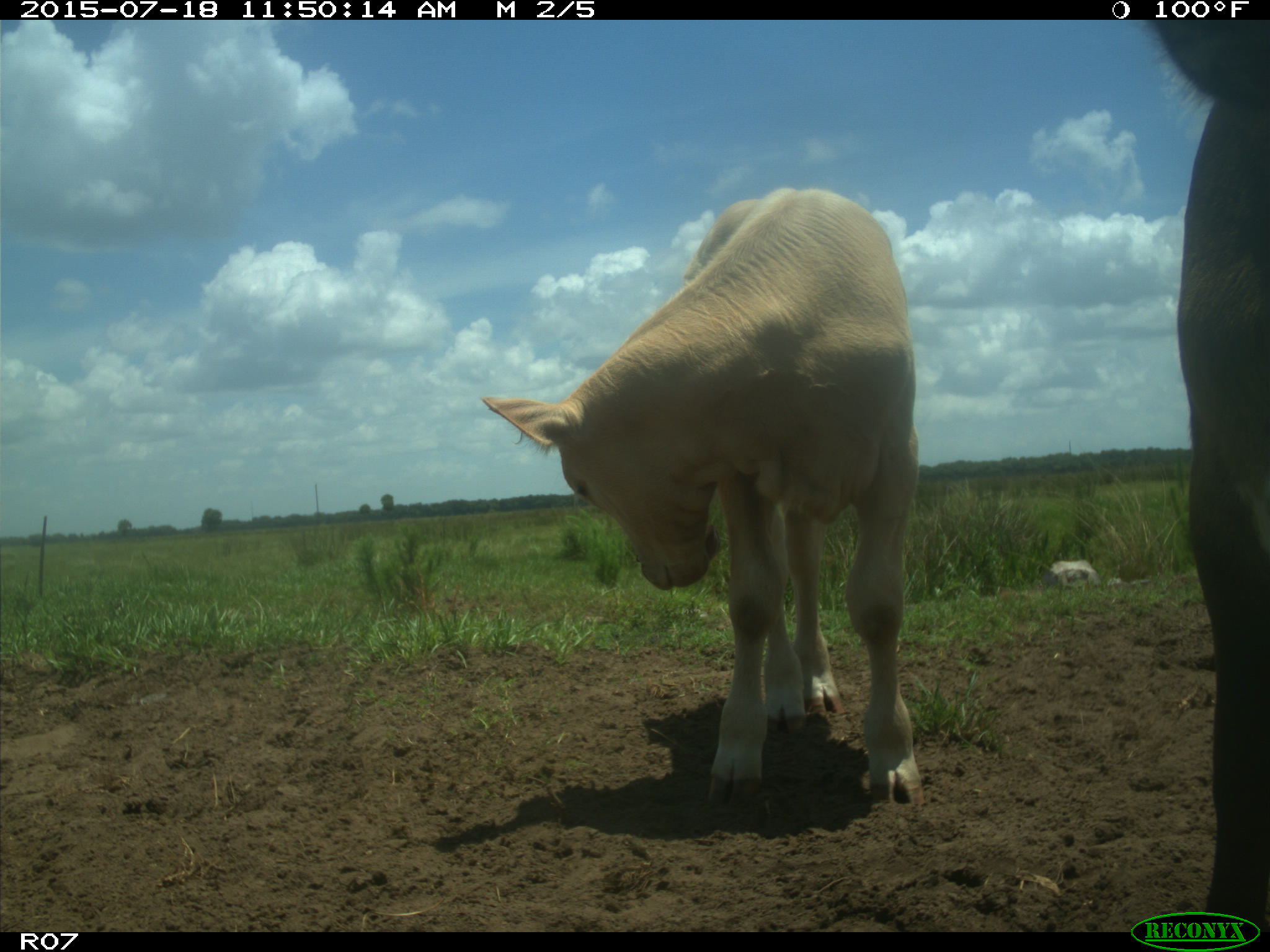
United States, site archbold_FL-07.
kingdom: Animalia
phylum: Chordata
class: Mammalia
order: Artiodactyla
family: Bovidae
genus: Bos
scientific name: Bos taurus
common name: domestic cow